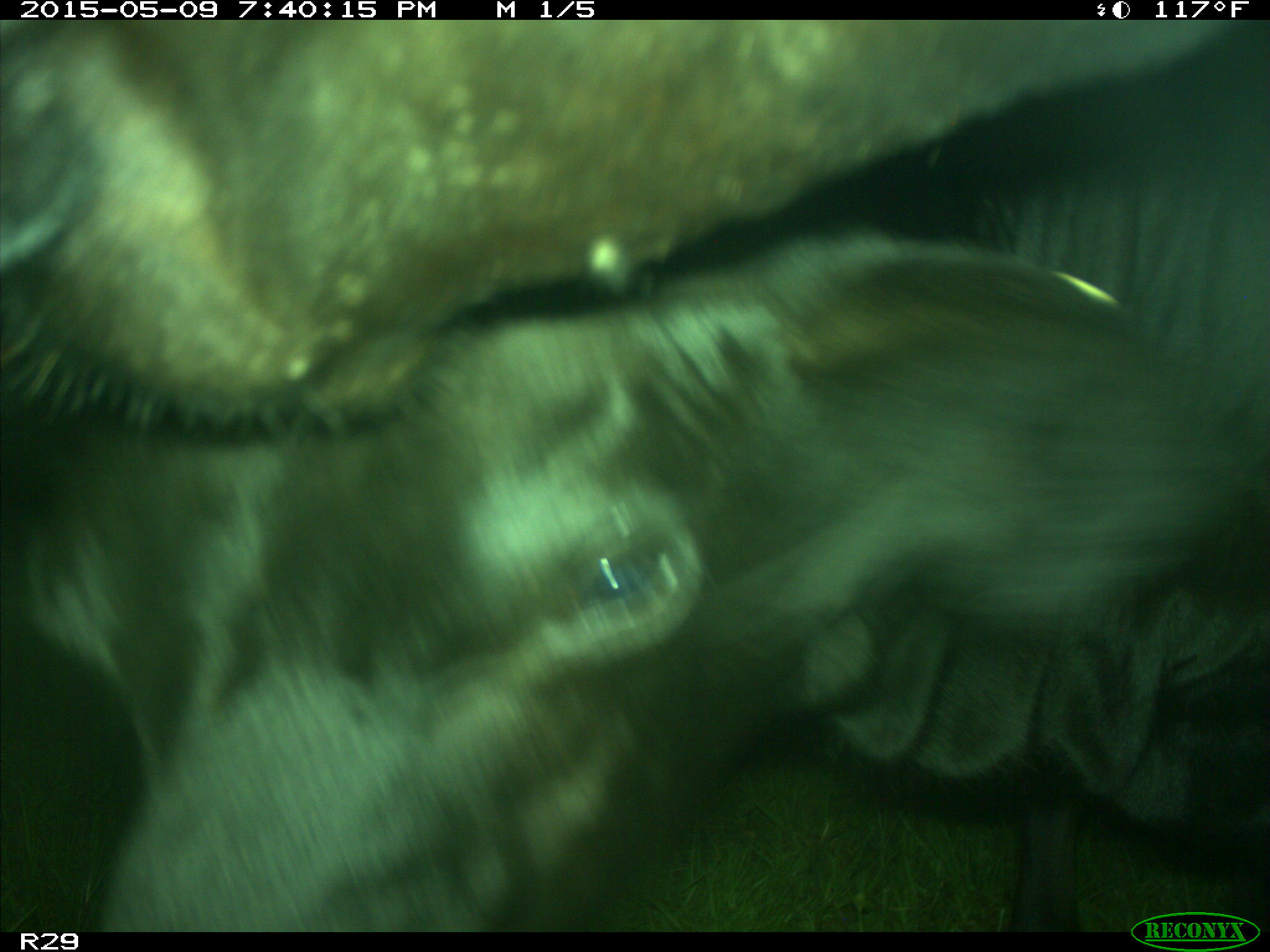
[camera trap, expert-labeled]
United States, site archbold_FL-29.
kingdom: Animalia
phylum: Chordata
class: Mammalia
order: Artiodactyla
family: Bovidae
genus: Bos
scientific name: Bos taurus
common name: domestic cow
Bos taurus (domestic cow).